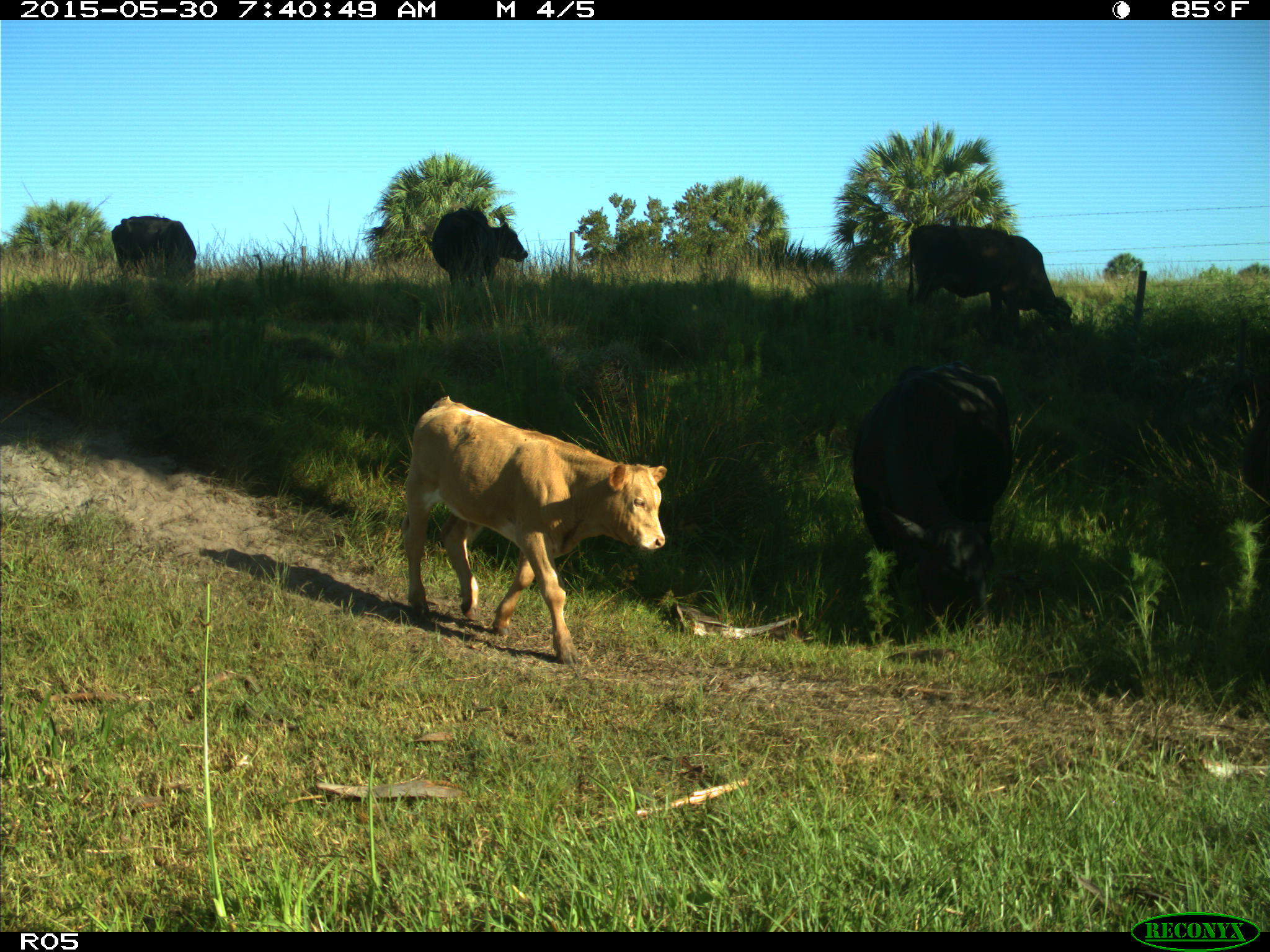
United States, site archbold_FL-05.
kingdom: Animalia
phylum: Chordata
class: Mammalia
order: Artiodactyla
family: Bovidae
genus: Bos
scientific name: Bos taurus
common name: domestic cow